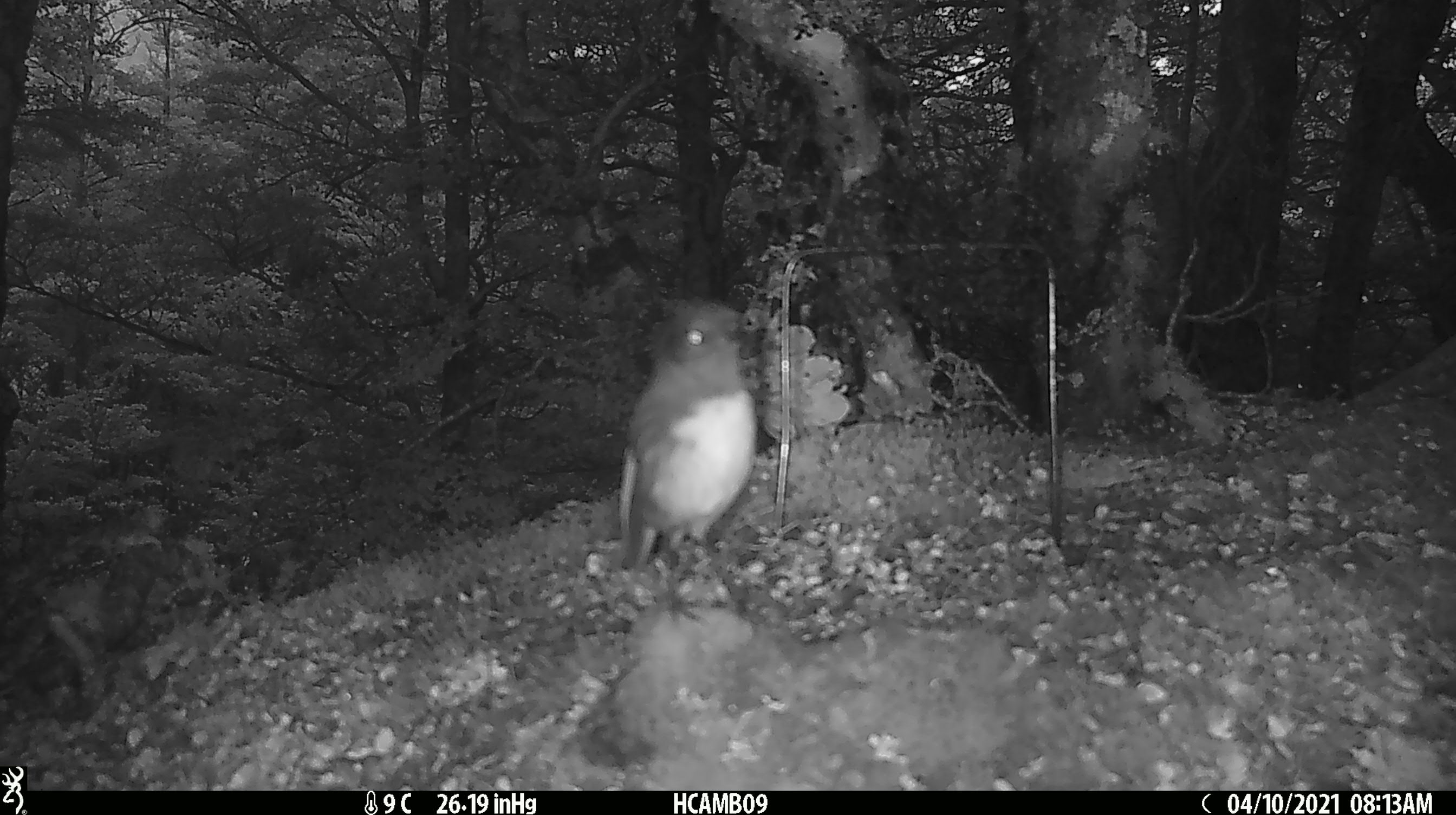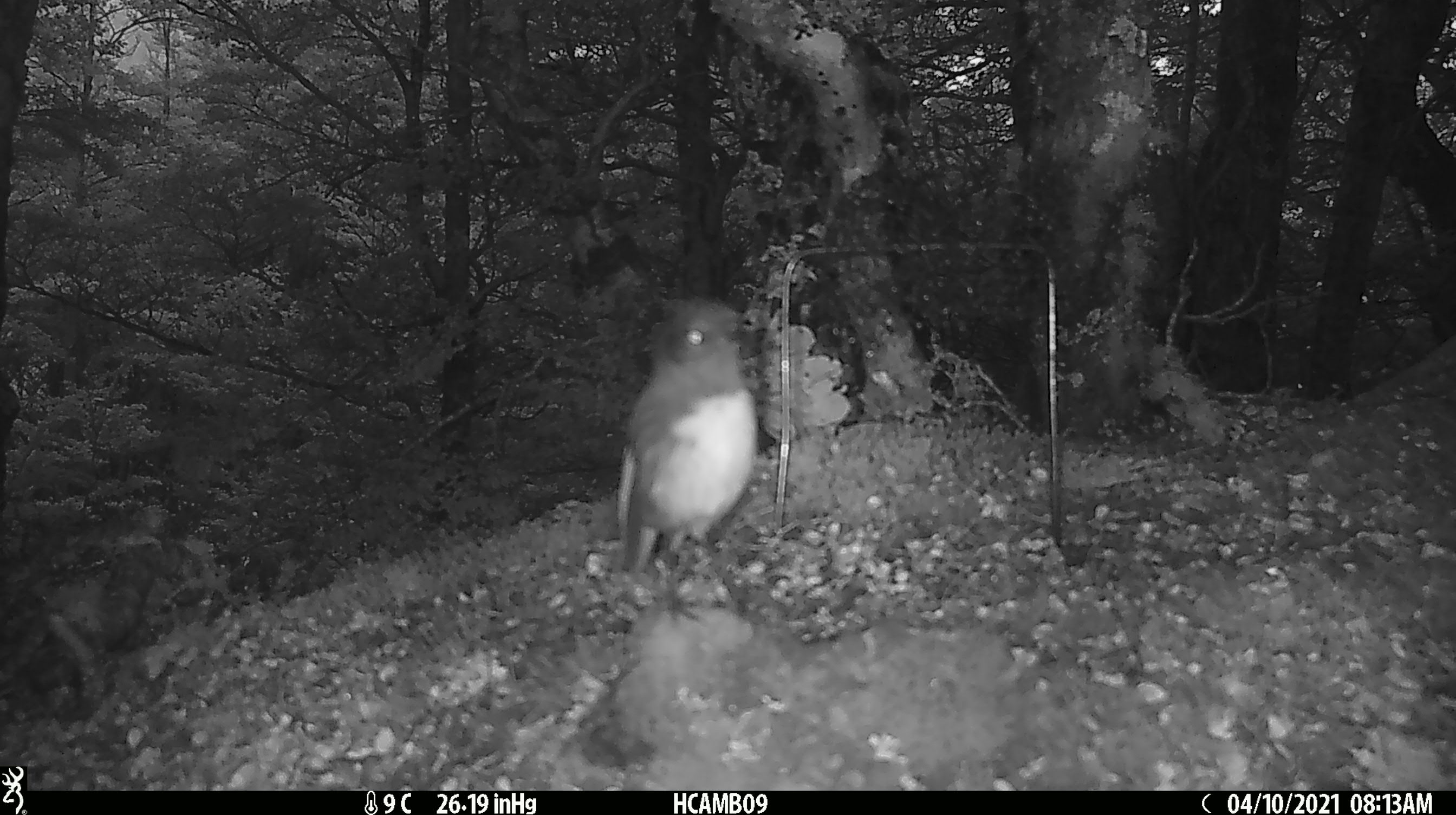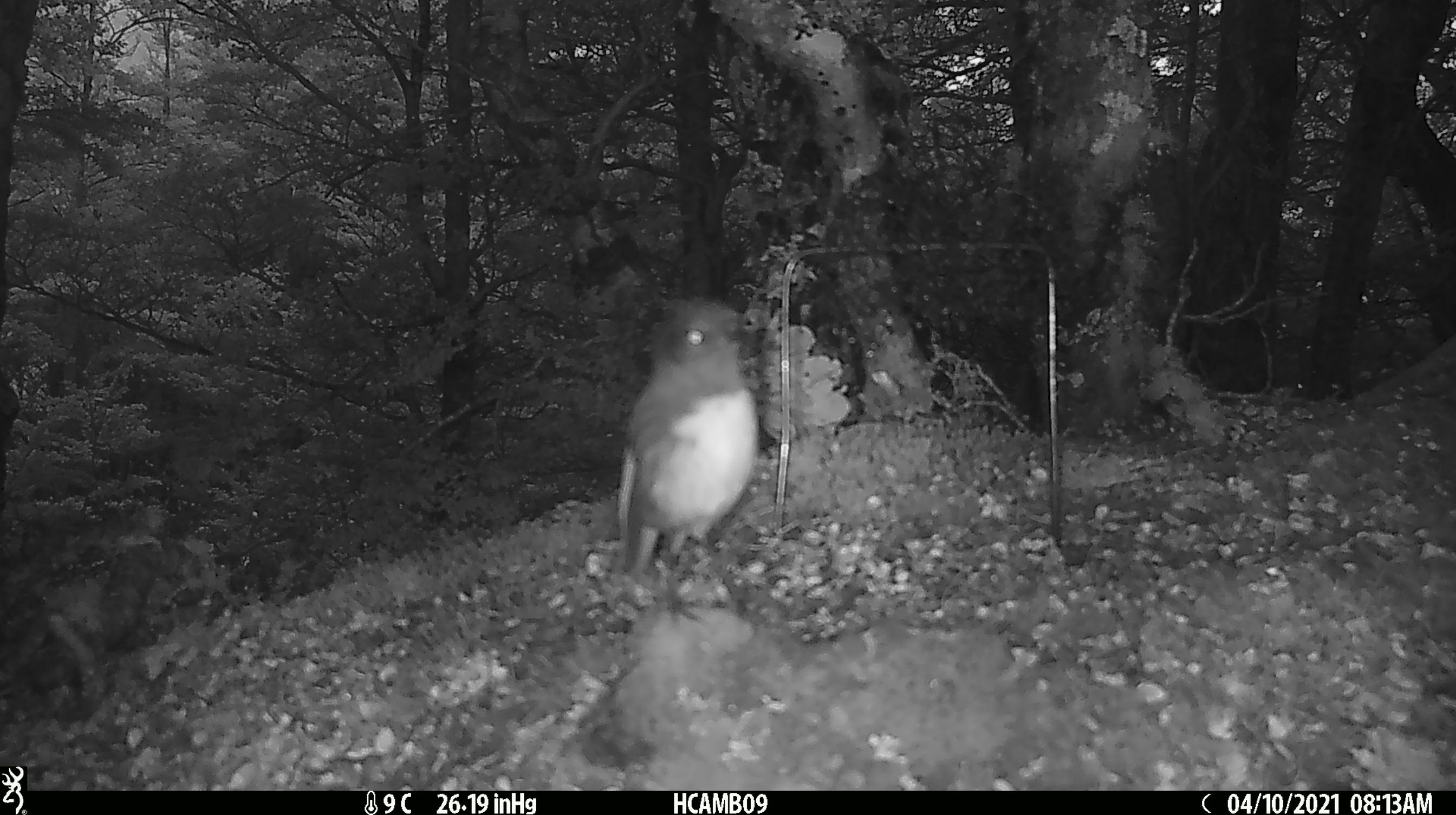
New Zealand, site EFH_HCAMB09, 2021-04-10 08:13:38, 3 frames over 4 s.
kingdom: Animalia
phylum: Chordata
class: Aves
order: Passeriformes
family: Petroicidae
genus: Petroica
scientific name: Petroica australis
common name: new zealand robin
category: robin